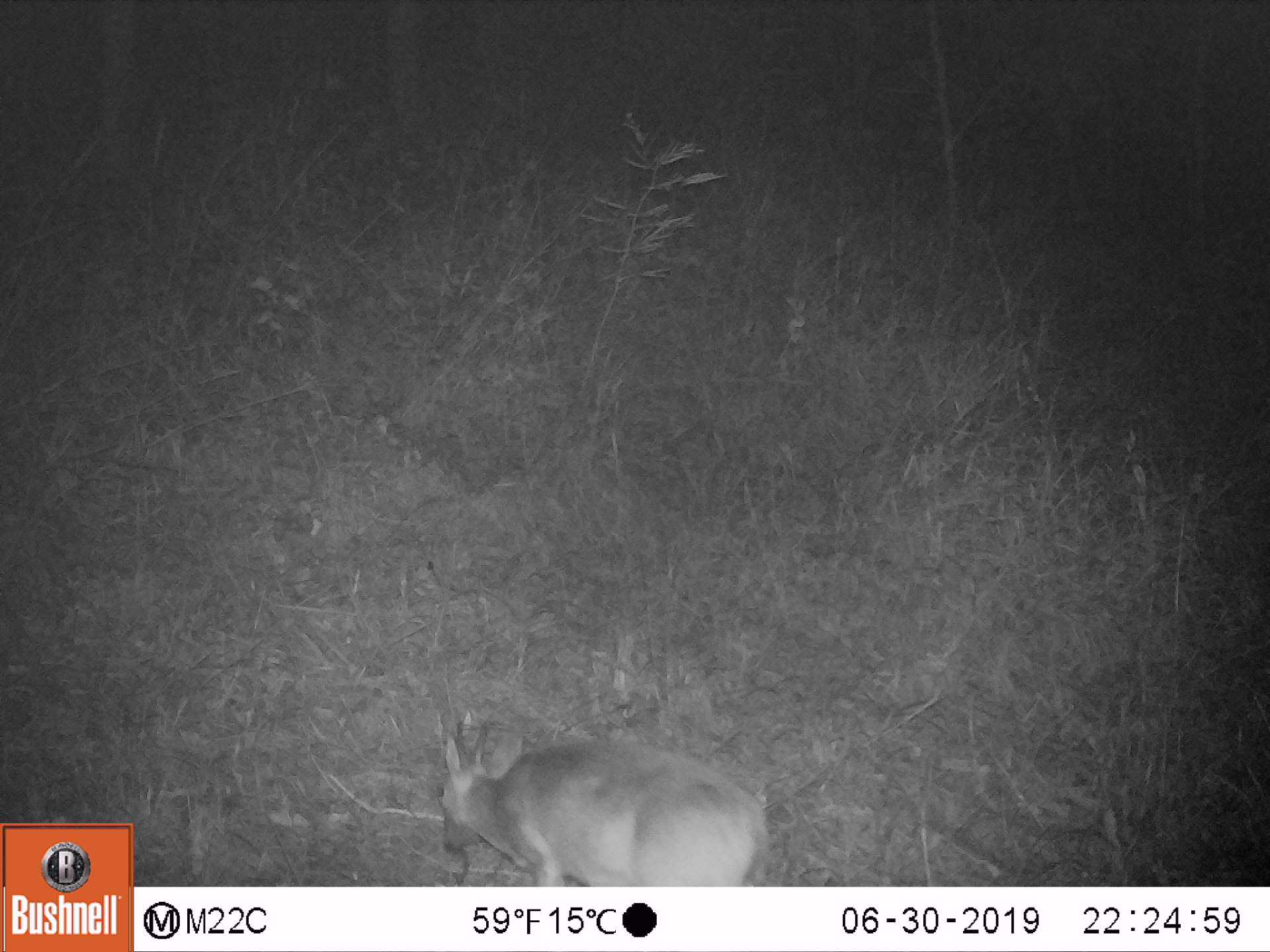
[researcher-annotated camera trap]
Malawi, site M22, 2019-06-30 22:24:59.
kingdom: Animalia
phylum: Chordata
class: Mammalia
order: Artiodactyla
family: Bovidae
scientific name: Antilopinae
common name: small antelope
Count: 1.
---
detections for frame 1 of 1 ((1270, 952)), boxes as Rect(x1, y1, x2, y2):
small antelope: Rect(428, 706, 772, 885)